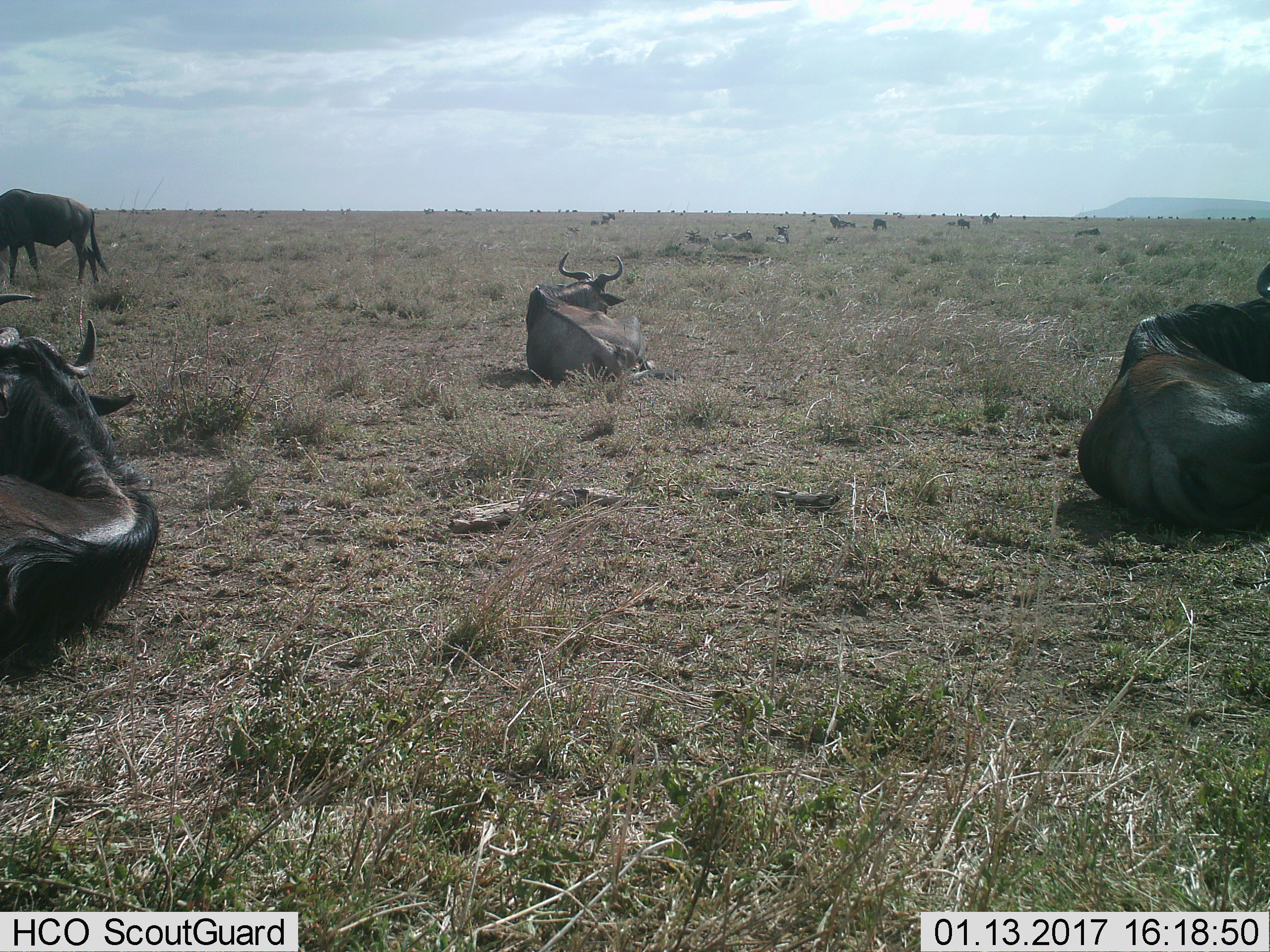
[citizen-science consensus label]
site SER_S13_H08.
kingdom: Animalia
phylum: Chordata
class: Mammalia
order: Artiodactyla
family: Bovidae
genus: Connochaetes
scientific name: Connochaetes taurinus taurinus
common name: blue wildebeest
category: wildebeestblue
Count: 11-50.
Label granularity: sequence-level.